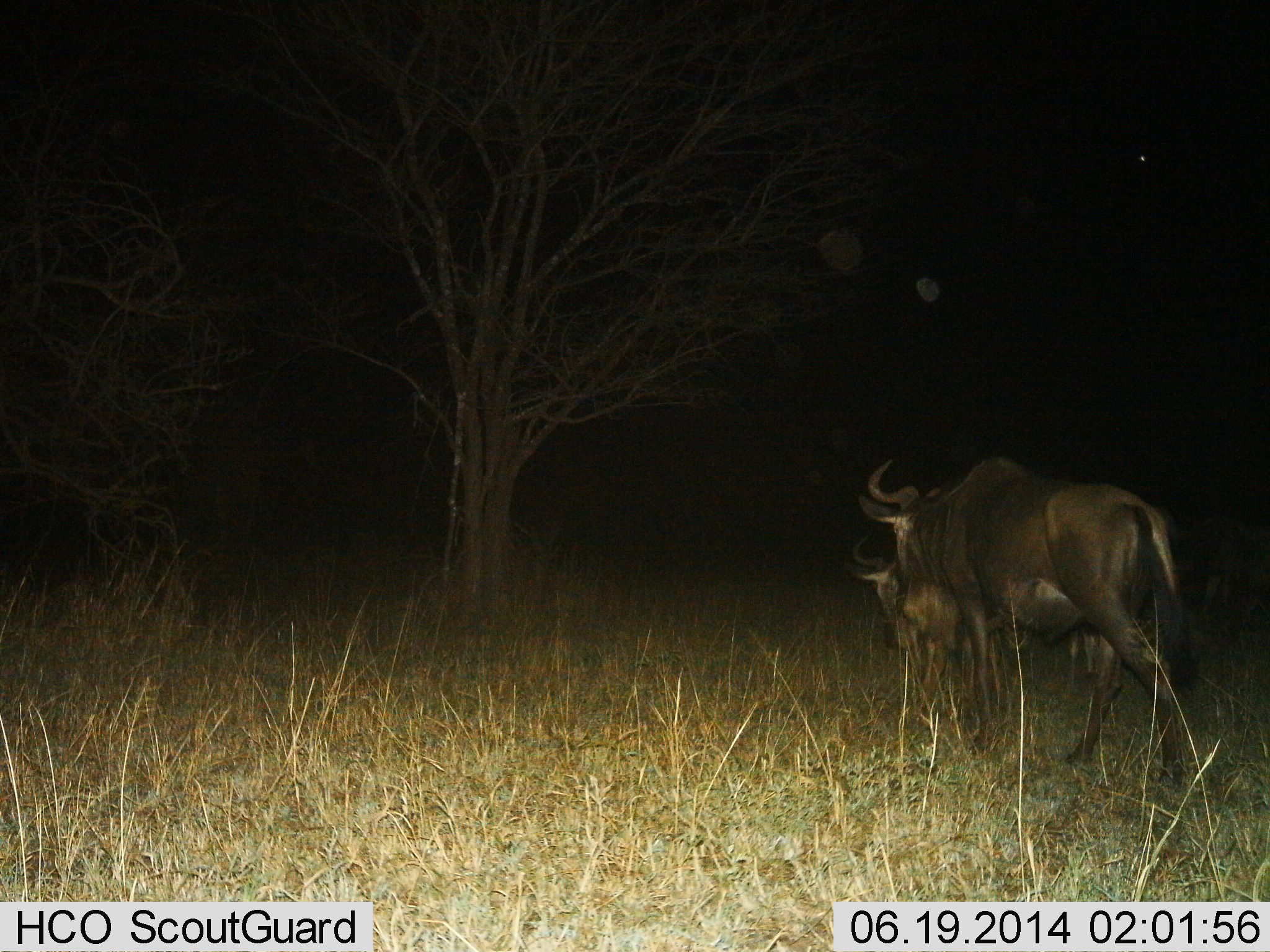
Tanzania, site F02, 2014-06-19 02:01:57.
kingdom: Animalia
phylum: Chordata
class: Mammalia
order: Artiodactyla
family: Bovidae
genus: Connochaetes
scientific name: Connochaetes taurinus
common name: blue wildebeest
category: wildebeest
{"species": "wildebeest (blue wildebeest) (Connochaetes taurinus)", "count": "2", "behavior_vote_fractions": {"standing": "0%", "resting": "0%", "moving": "100%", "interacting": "0%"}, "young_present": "10%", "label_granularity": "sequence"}